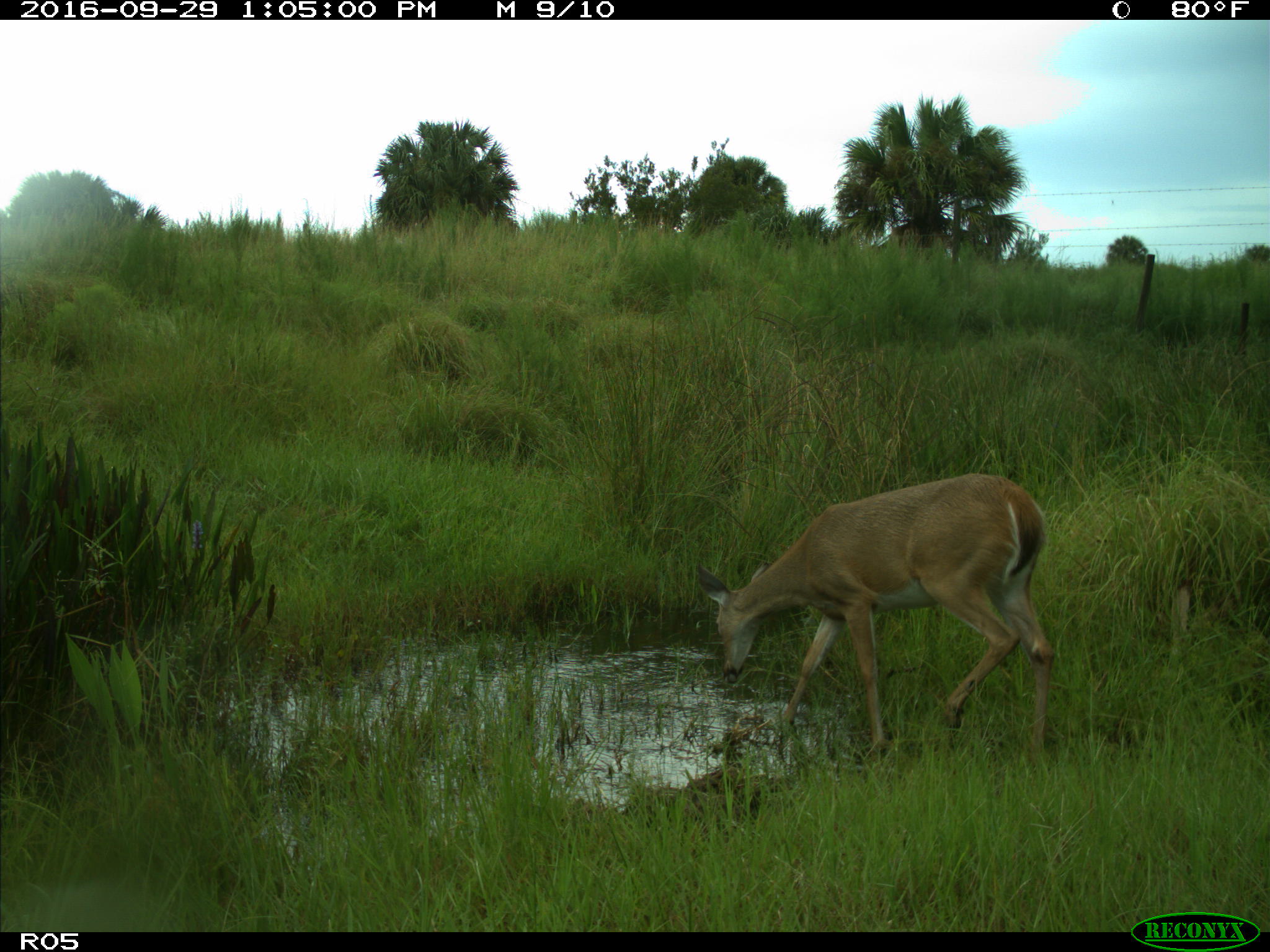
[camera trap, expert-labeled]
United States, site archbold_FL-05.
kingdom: Animalia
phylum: Chordata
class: Mammalia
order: Artiodactyla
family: Cervidae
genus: Odocoileus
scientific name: Odocoileus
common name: deer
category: unidentified deer